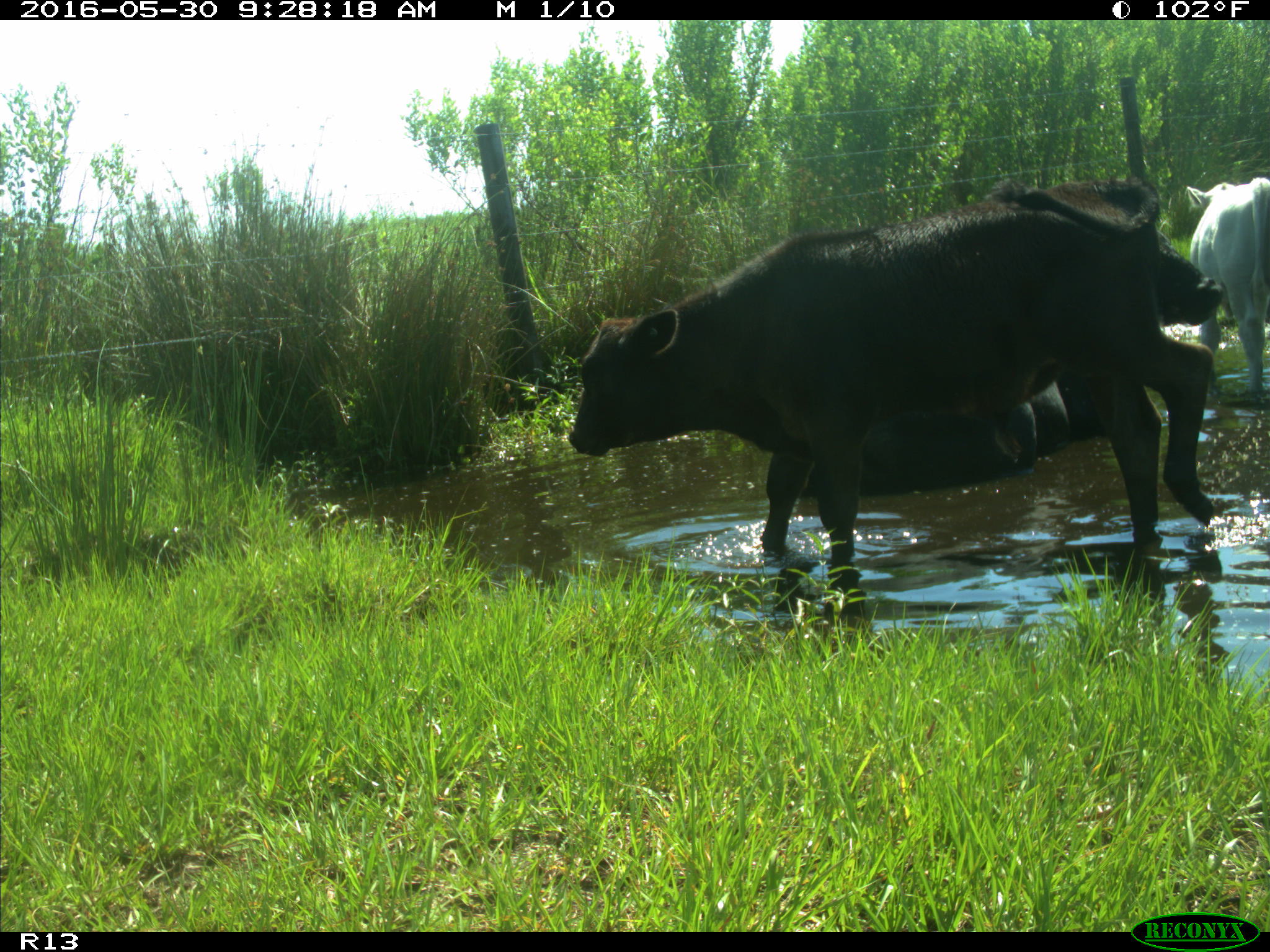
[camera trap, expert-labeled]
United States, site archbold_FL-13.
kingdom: Animalia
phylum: Chordata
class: Mammalia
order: Artiodactyla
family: Bovidae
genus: Bos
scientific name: Bos taurus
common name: domestic cow